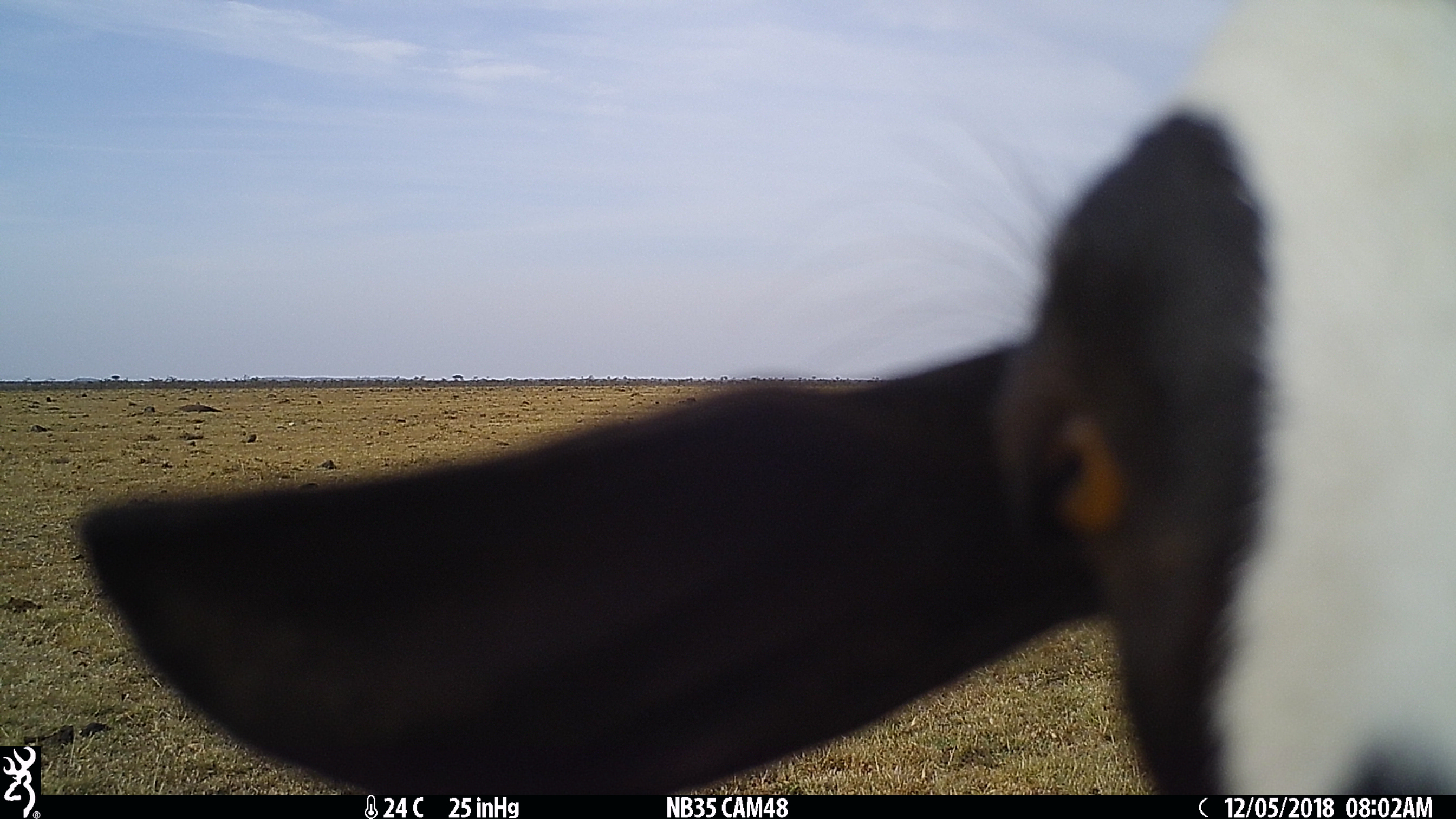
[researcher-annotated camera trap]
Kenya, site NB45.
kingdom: Animalia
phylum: Chordata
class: Mammalia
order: Artiodactyla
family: Bovidae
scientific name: Bovidae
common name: sheep or goat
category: shoat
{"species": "shoat (sheep or goat) (Bovidae)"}